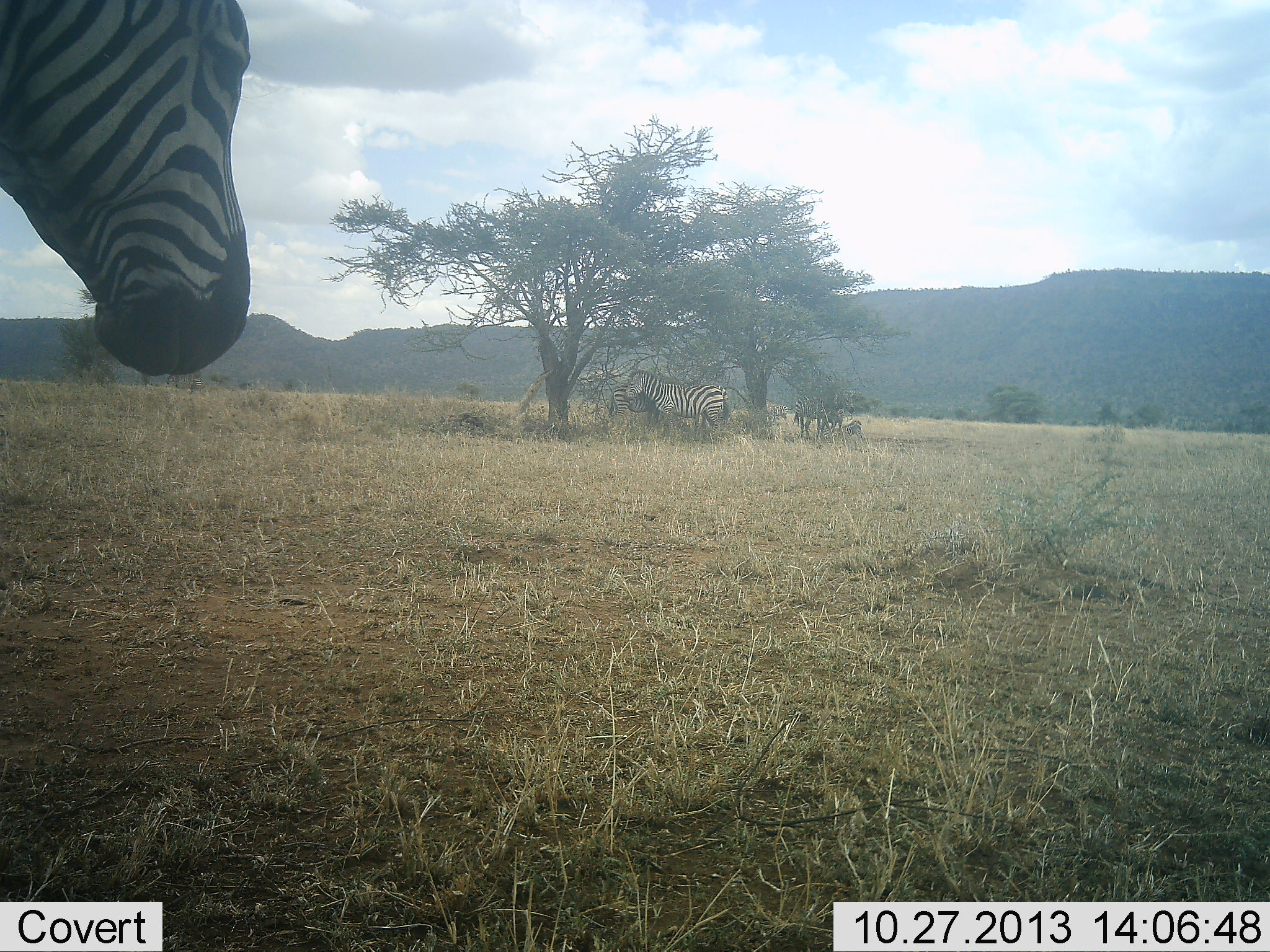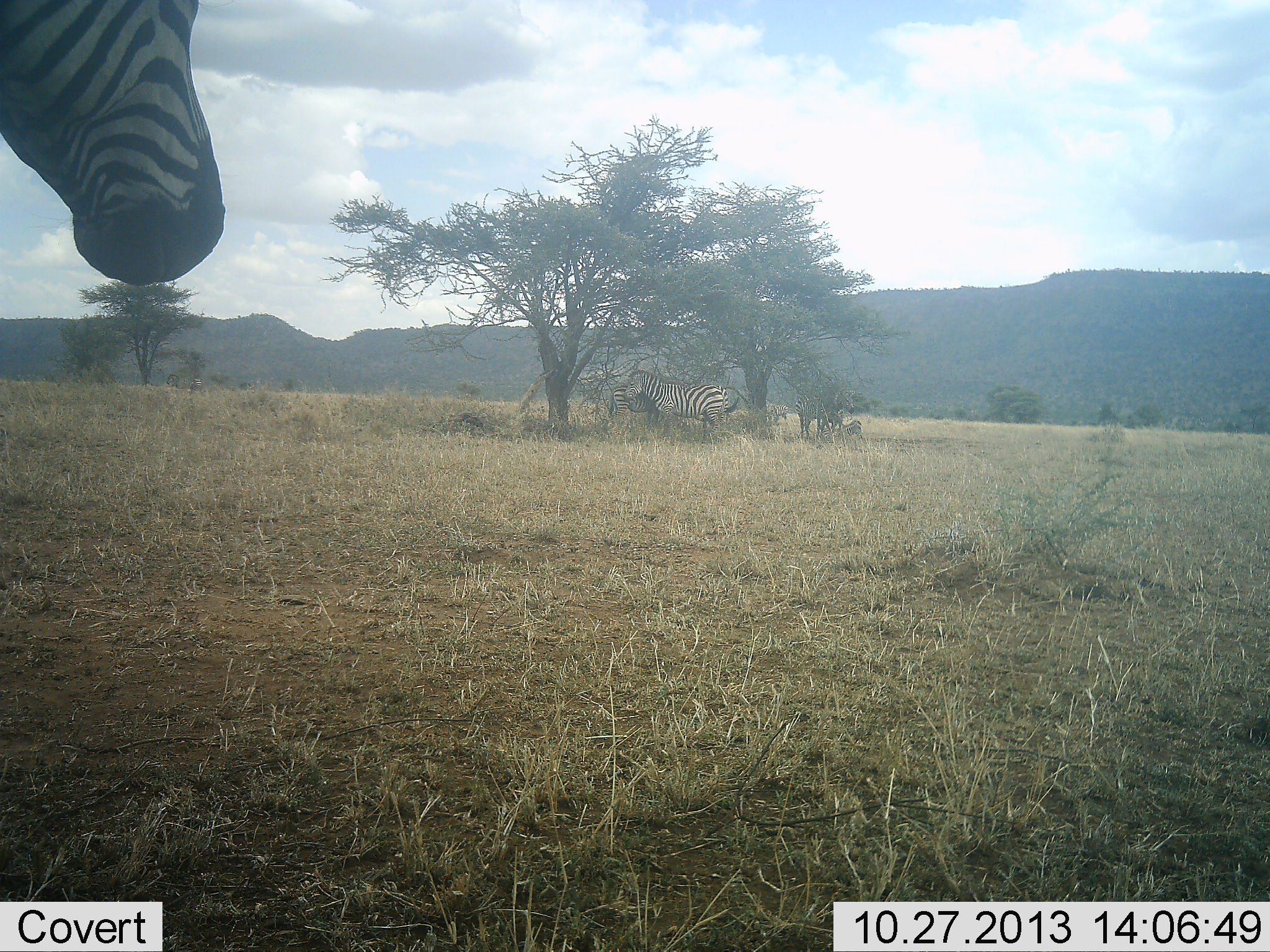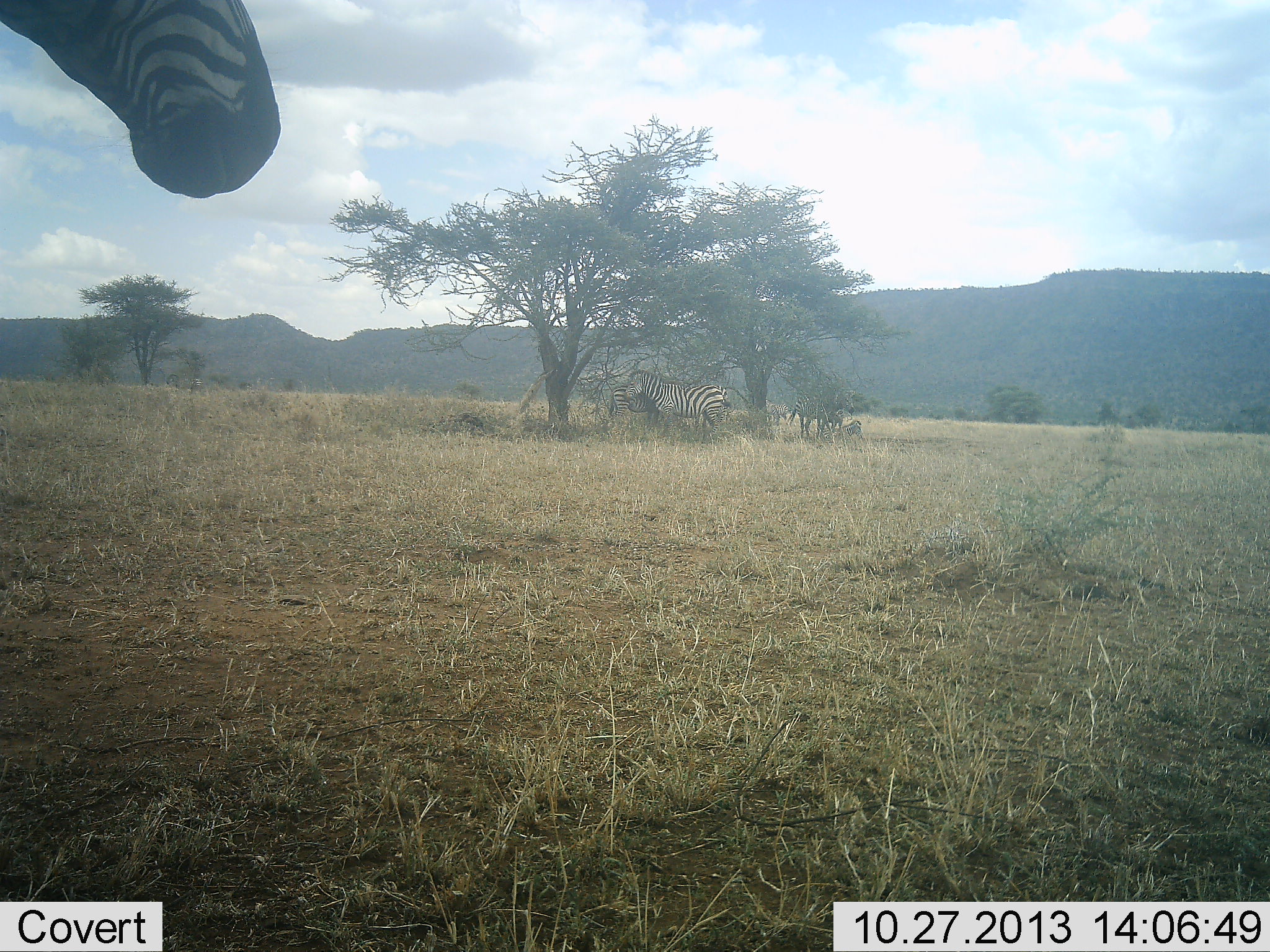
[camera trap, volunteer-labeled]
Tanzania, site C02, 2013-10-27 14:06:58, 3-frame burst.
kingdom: Animalia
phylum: Chordata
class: Mammalia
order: Perissodactyla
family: Equidae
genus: Equus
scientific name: Equus quagga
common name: plains zebra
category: zebra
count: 3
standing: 100%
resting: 10%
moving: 10%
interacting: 0%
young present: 10%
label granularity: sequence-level